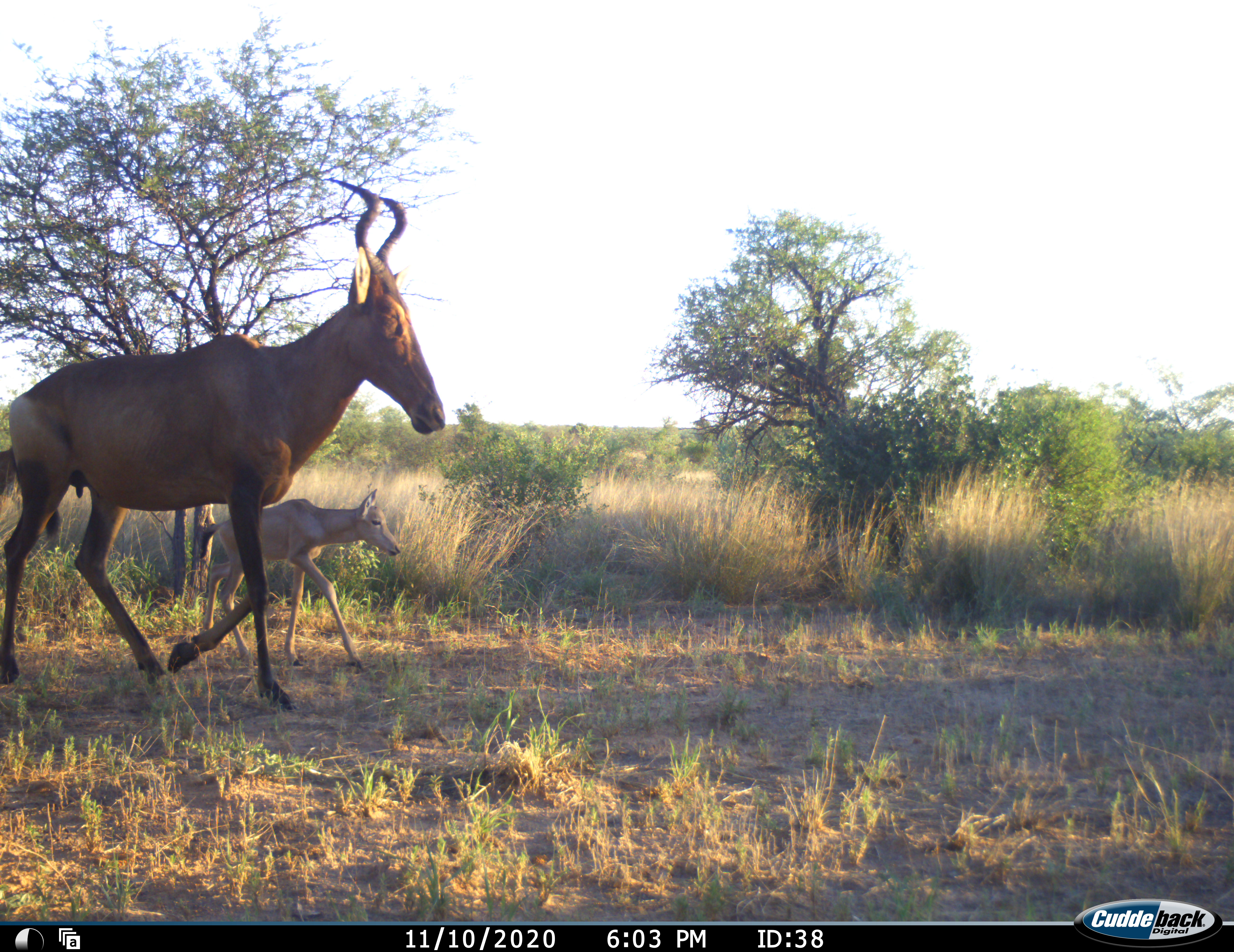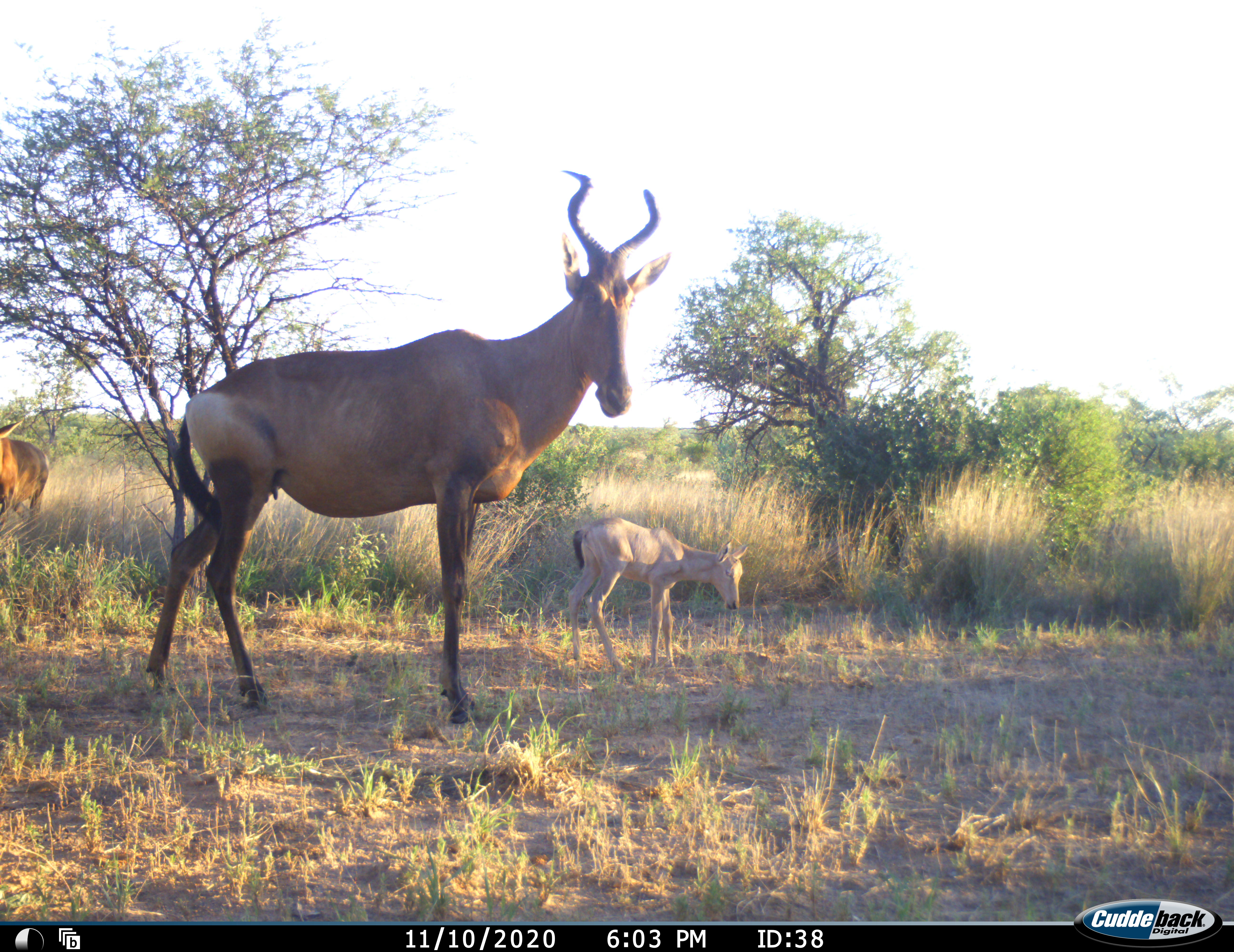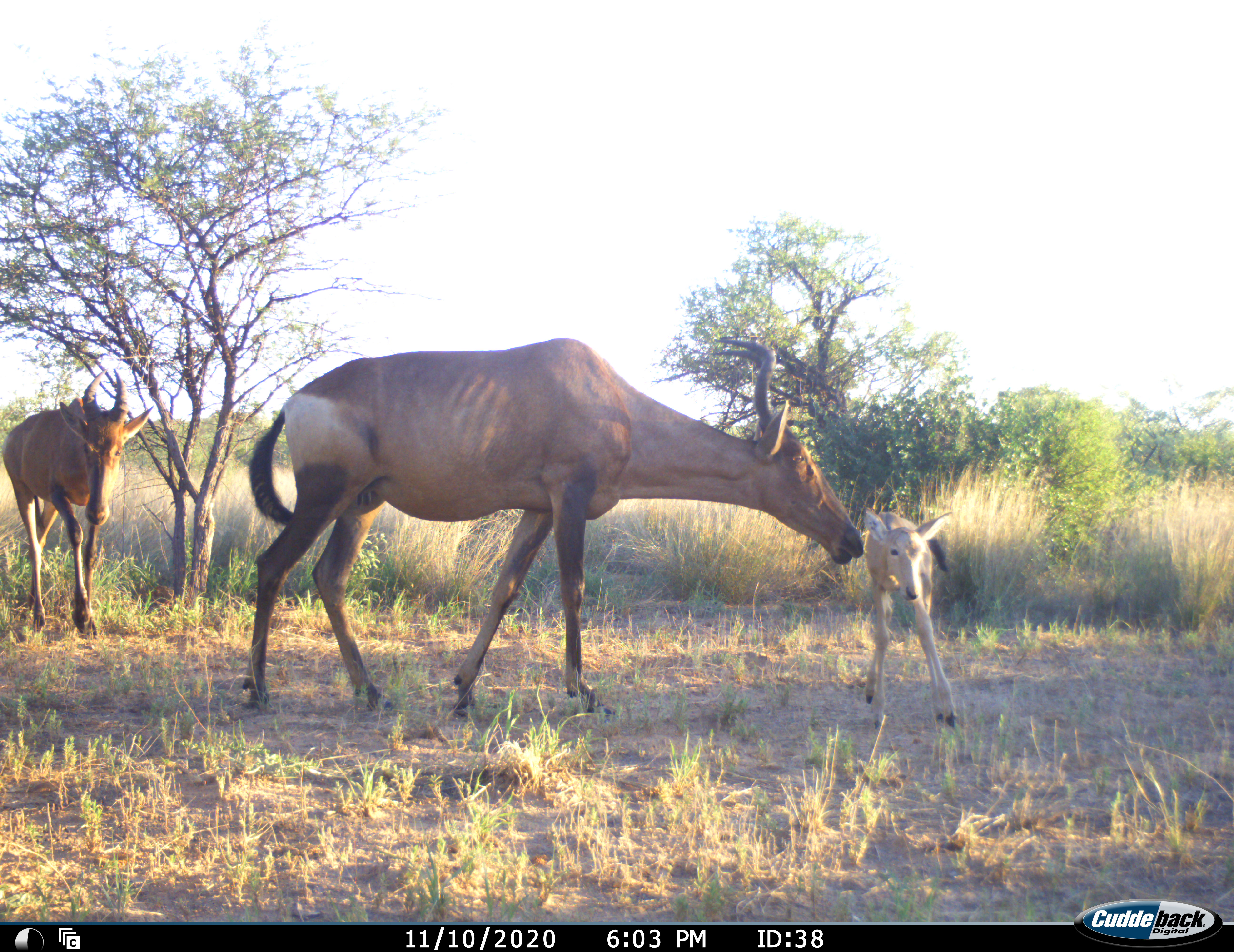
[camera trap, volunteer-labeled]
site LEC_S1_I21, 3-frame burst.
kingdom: Animalia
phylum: Chordata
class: Mammalia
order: Artiodactyla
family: Bovidae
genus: Alcelaphus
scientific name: Alcelaphus buselaphus caama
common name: red hartebeest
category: hartebeestred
Hartebeestred (red hartebeest) (Alcelaphus buselaphus caama), count 3. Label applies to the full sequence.